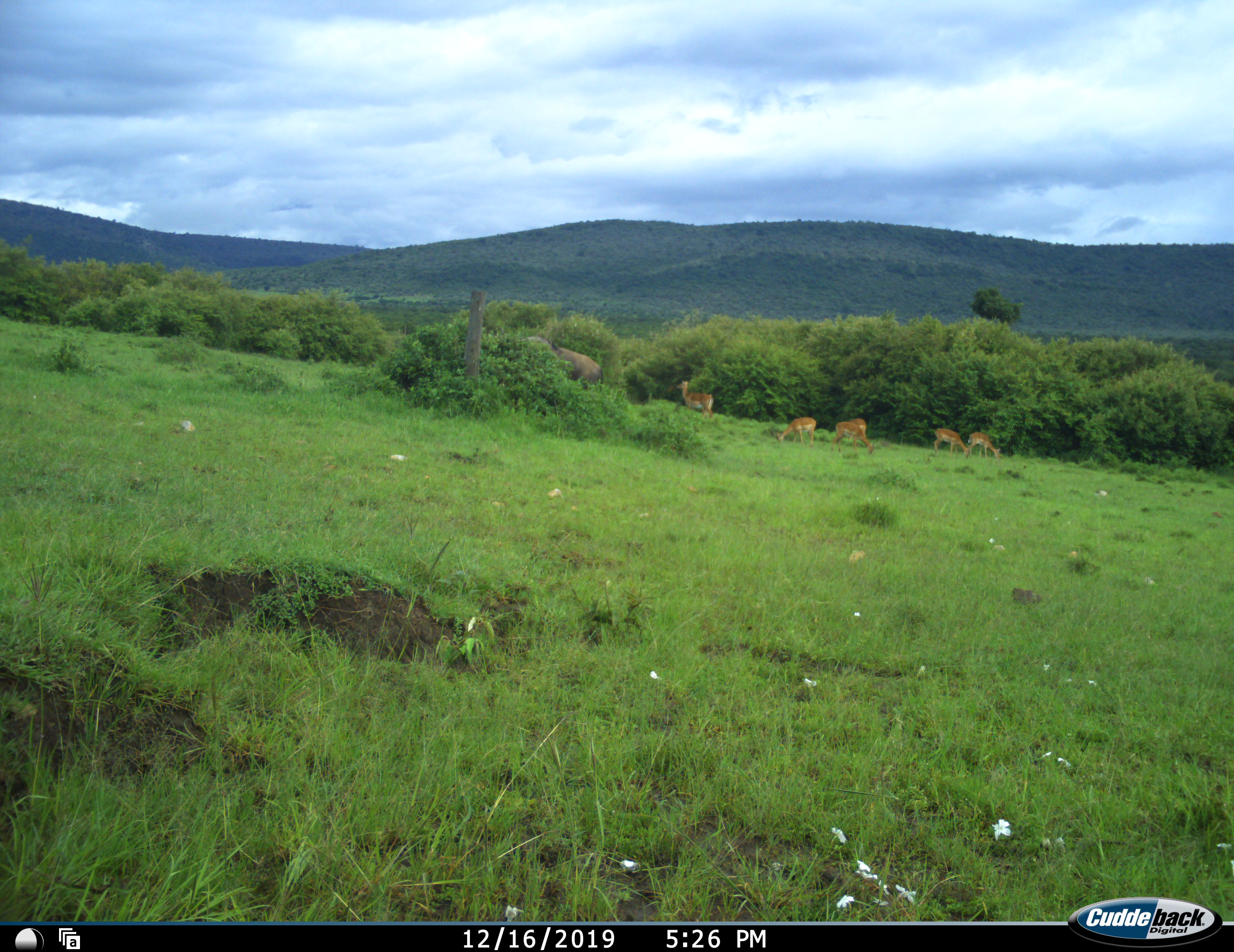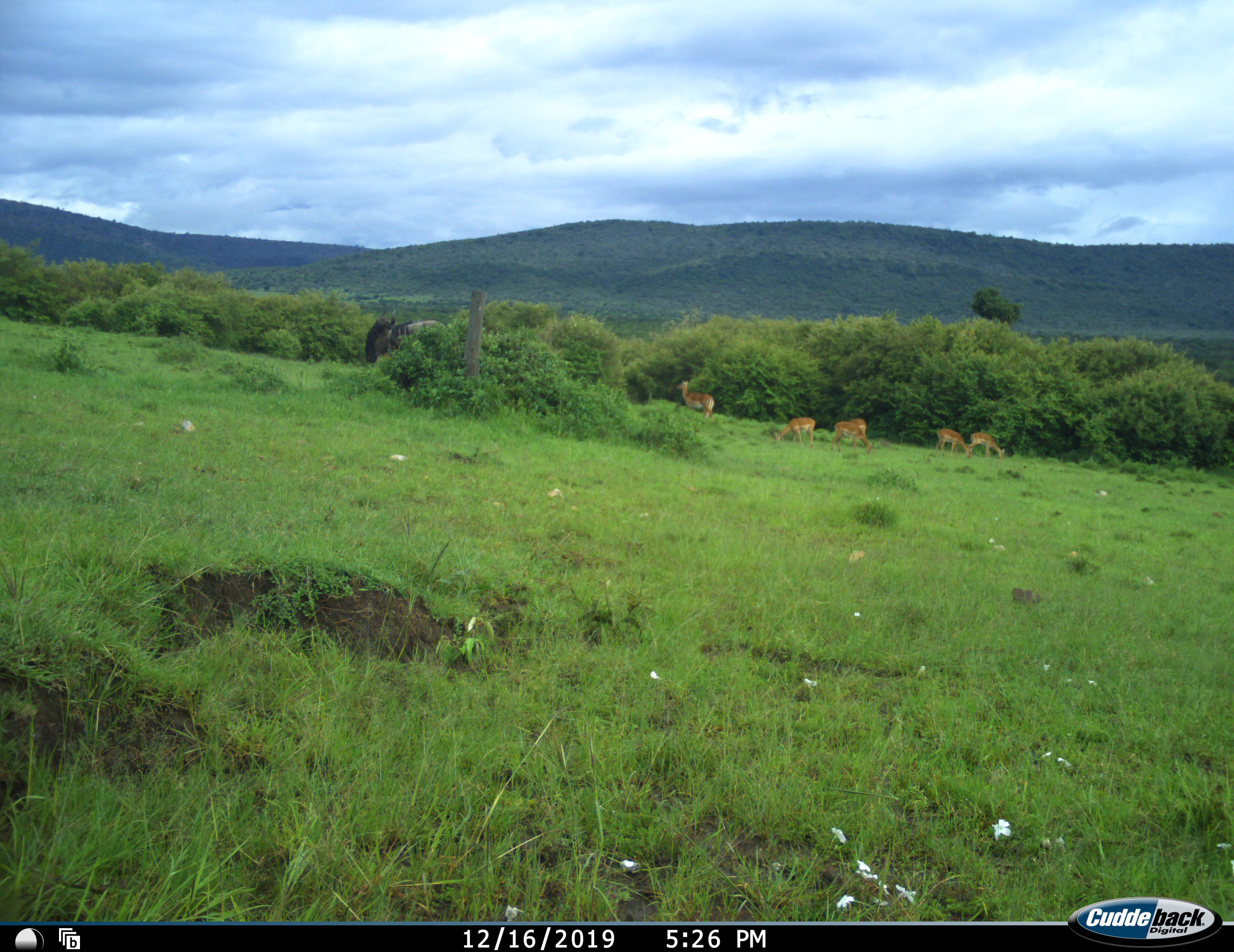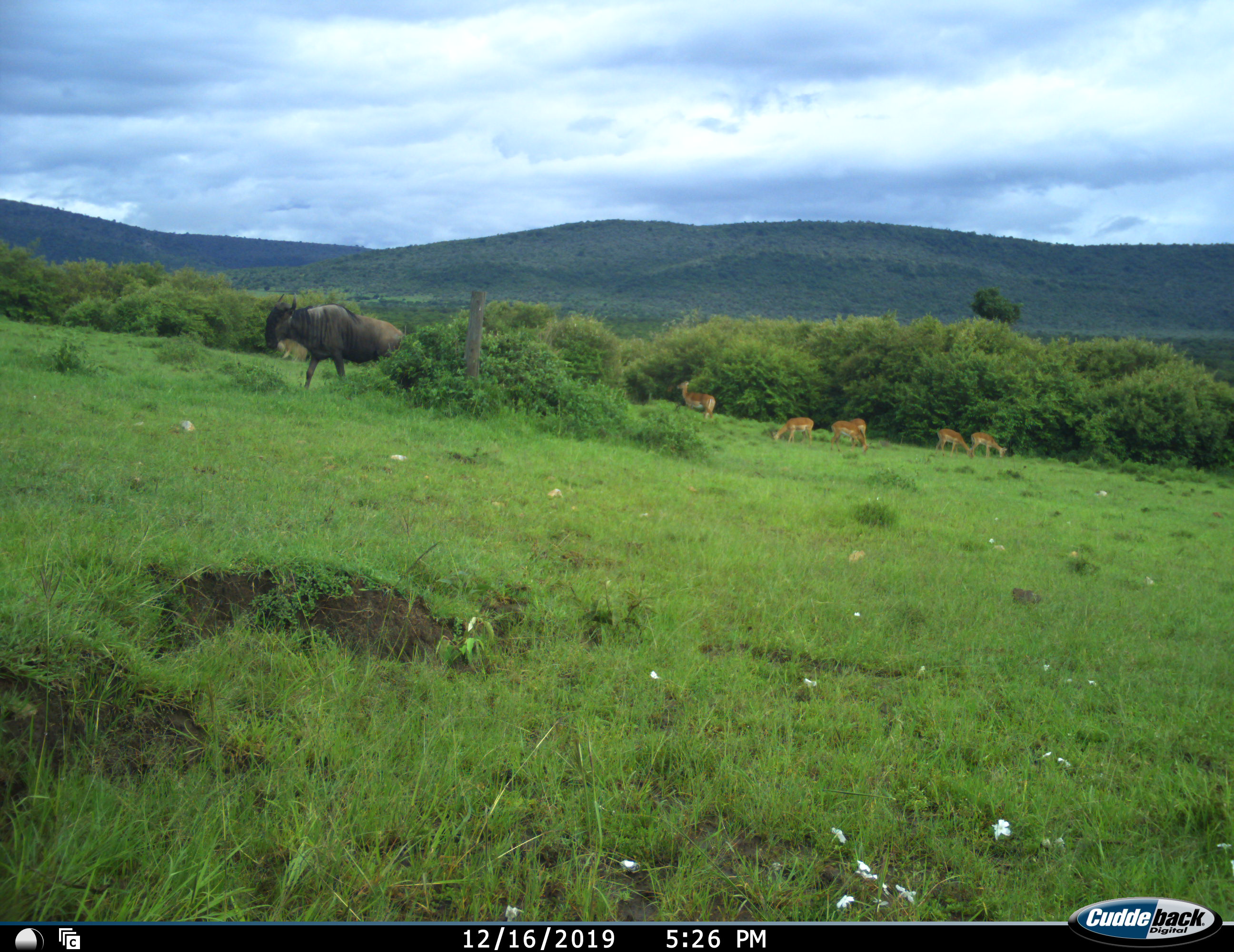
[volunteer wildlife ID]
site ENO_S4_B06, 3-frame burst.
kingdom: Animalia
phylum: Chordata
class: Mammalia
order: Artiodactyla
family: Bovidae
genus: Aepyceros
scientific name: Aepyceros melampus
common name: impala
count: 6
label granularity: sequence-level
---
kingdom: Animalia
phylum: Chordata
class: Mammalia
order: Artiodactyla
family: Bovidae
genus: Connochaetes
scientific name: Connochaetes taurinus taurinus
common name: blue wildebeest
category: wildebeestblue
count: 1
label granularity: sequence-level